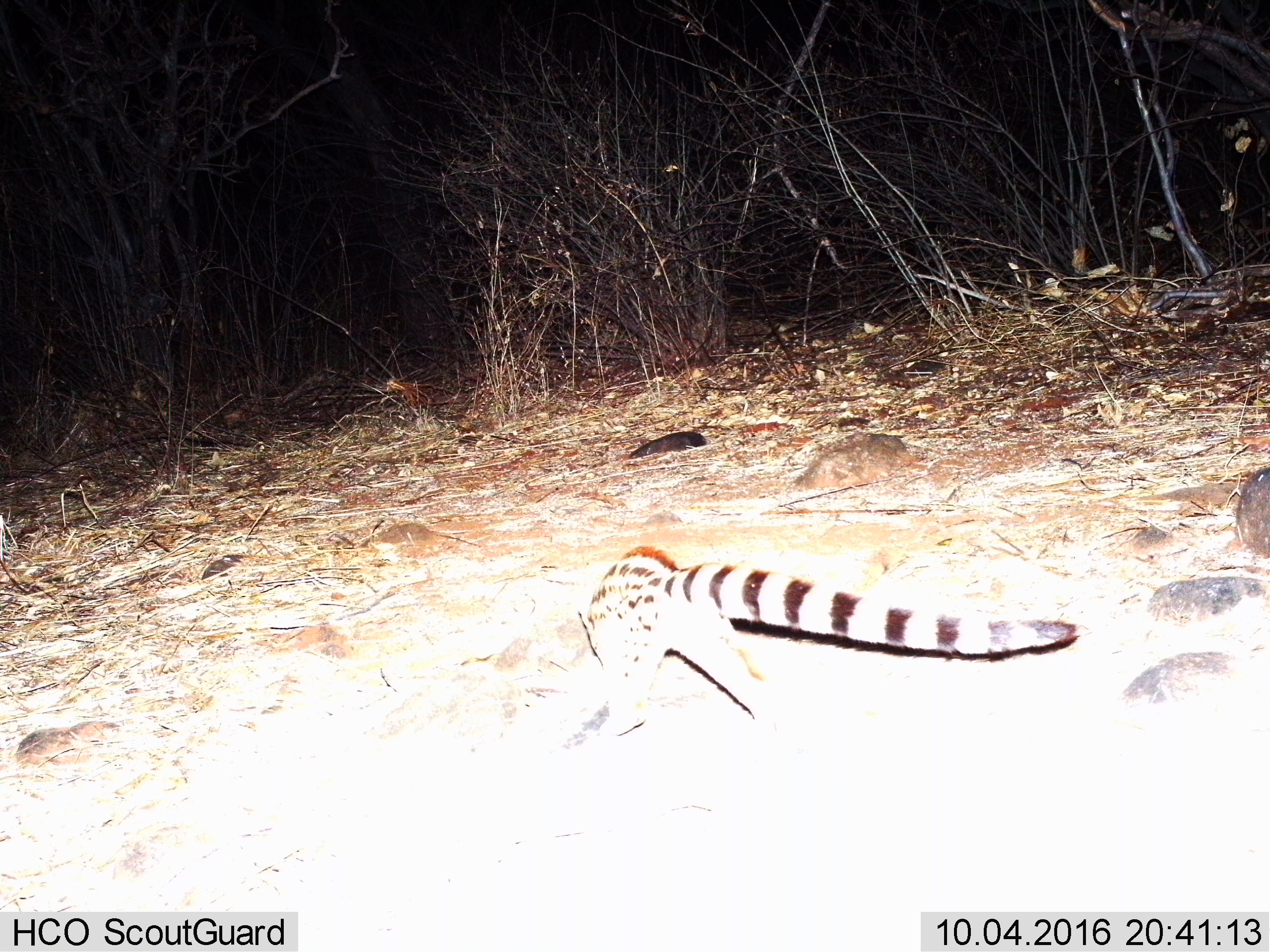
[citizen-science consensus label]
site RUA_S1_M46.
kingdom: Animalia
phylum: Chordata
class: Mammalia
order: Carnivora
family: Viverridae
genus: Genetta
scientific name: Genetta genetta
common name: small-spotted genet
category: genetcommonsmallspotted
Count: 1.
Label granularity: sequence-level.